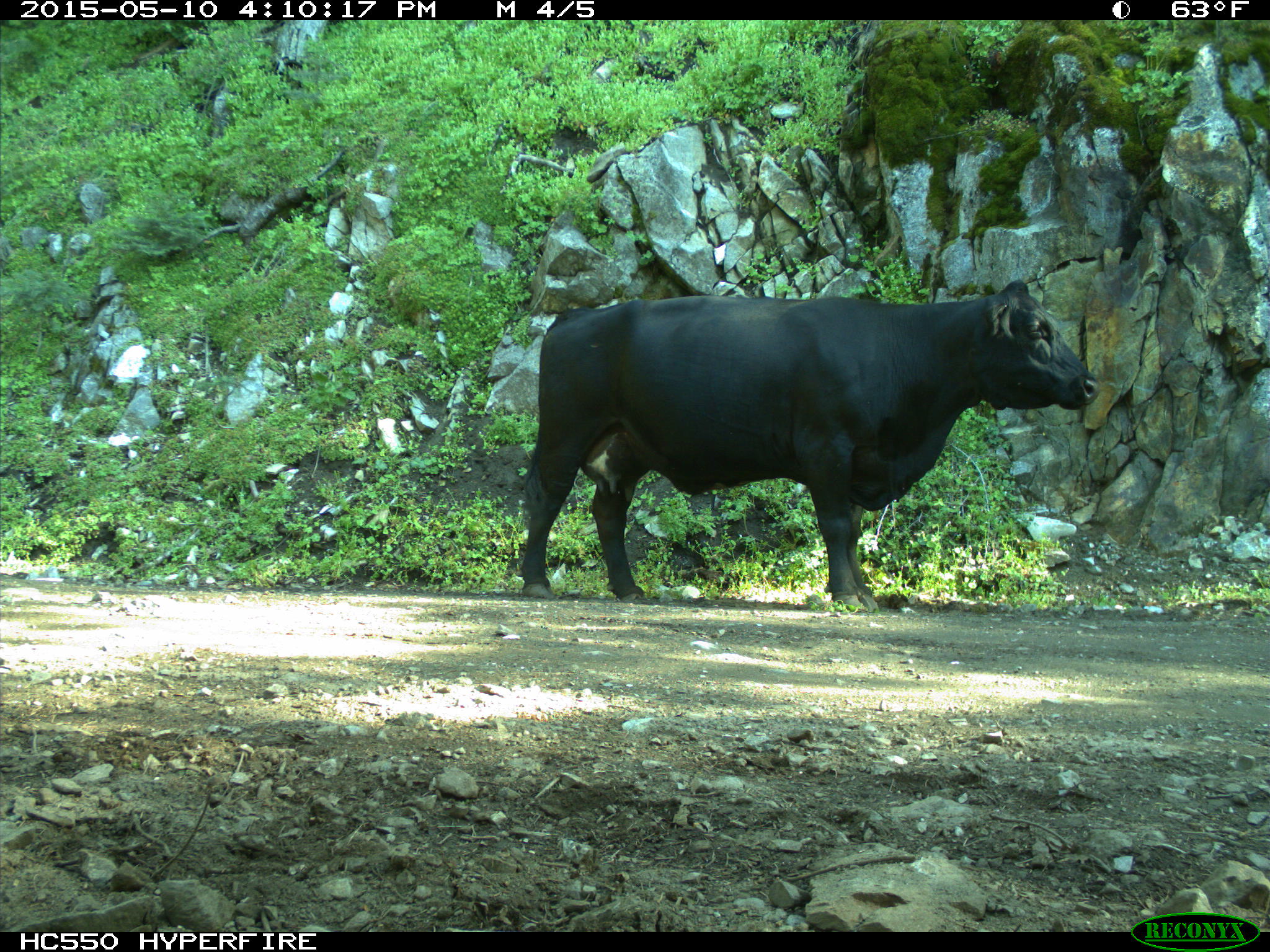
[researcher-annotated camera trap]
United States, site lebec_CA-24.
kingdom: Animalia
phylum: Chordata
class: Mammalia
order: Artiodactyla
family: Bovidae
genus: Bos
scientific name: Bos taurus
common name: domestic cow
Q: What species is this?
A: Bos taurus (domestic cow).